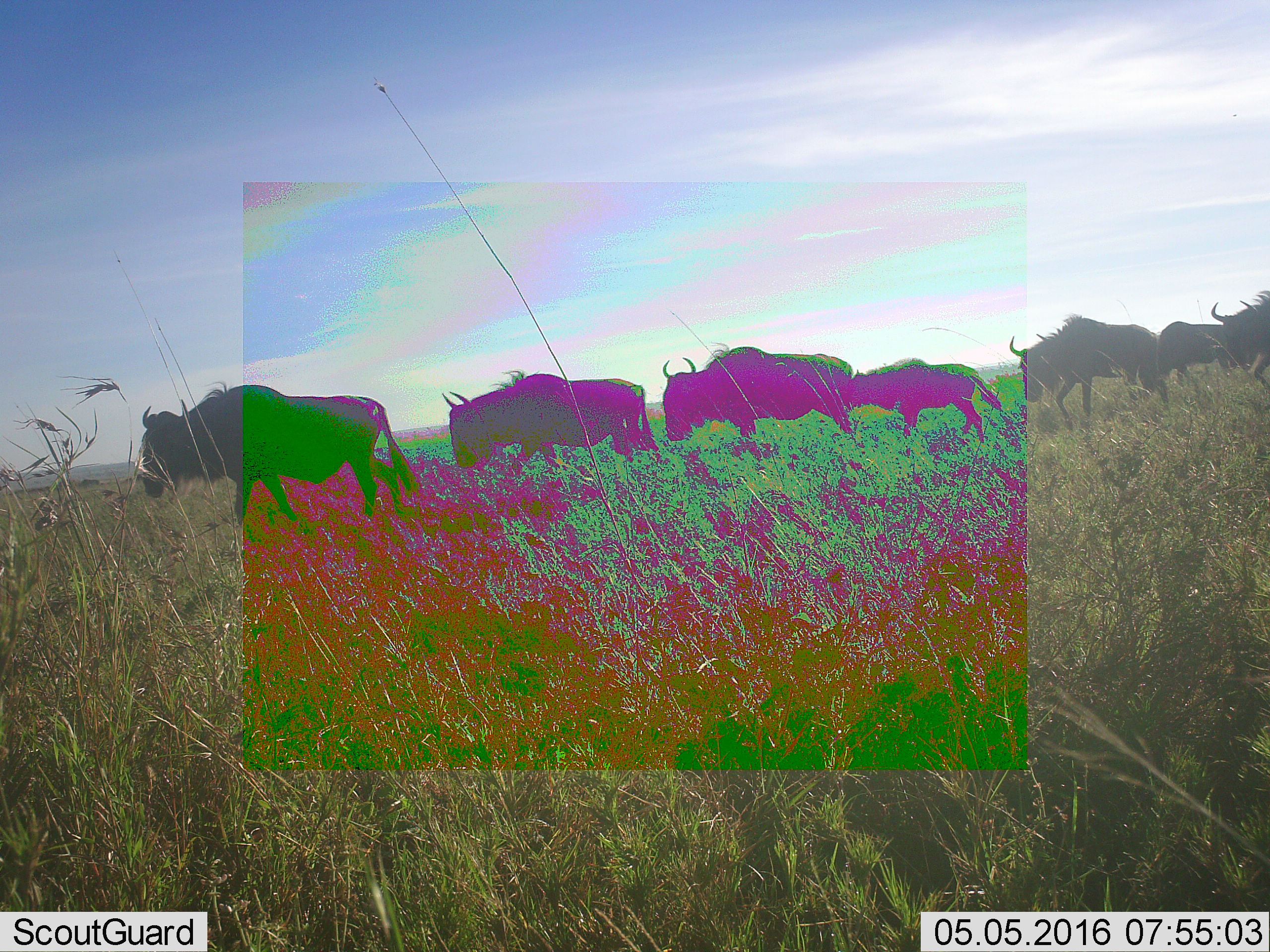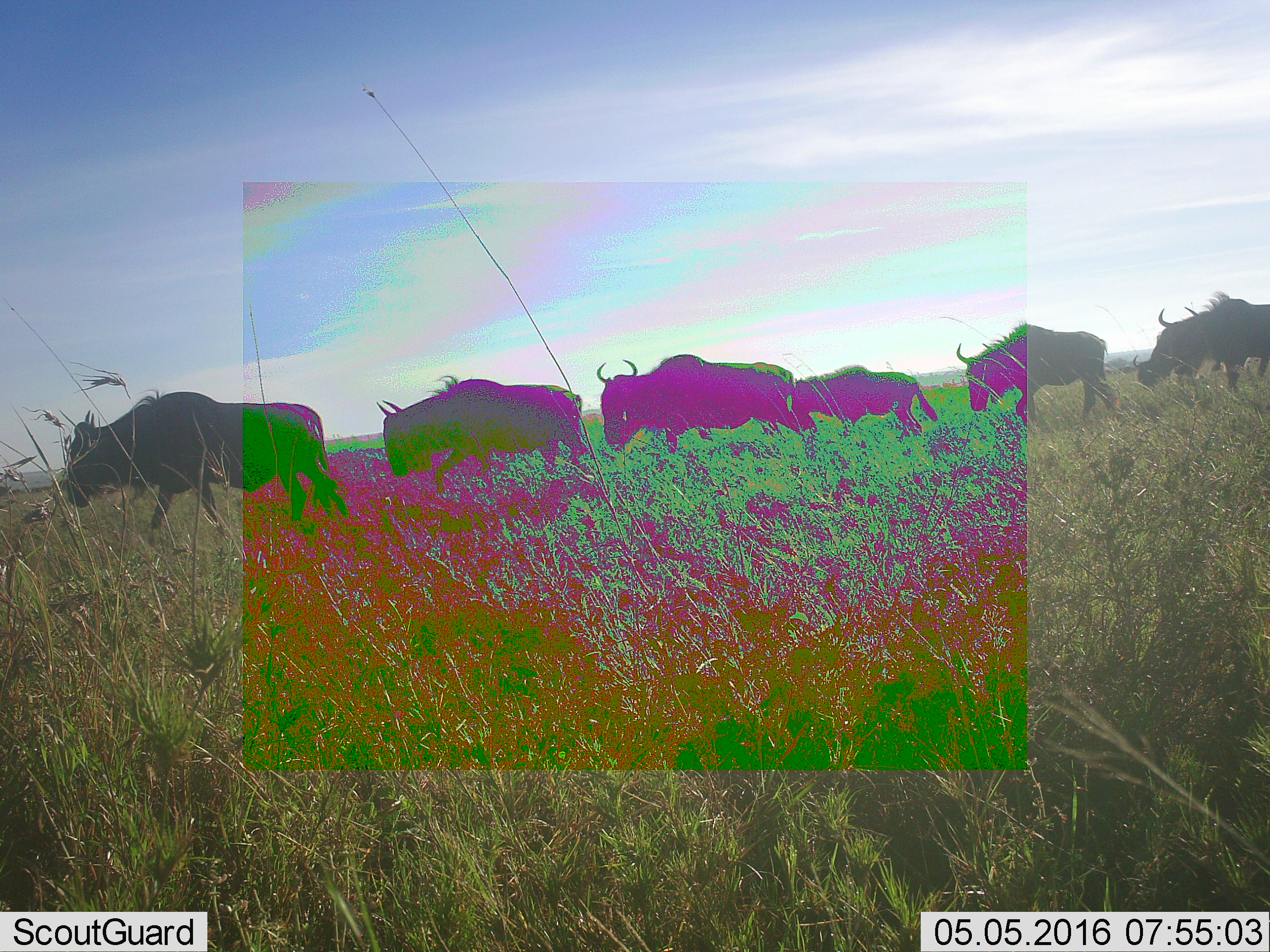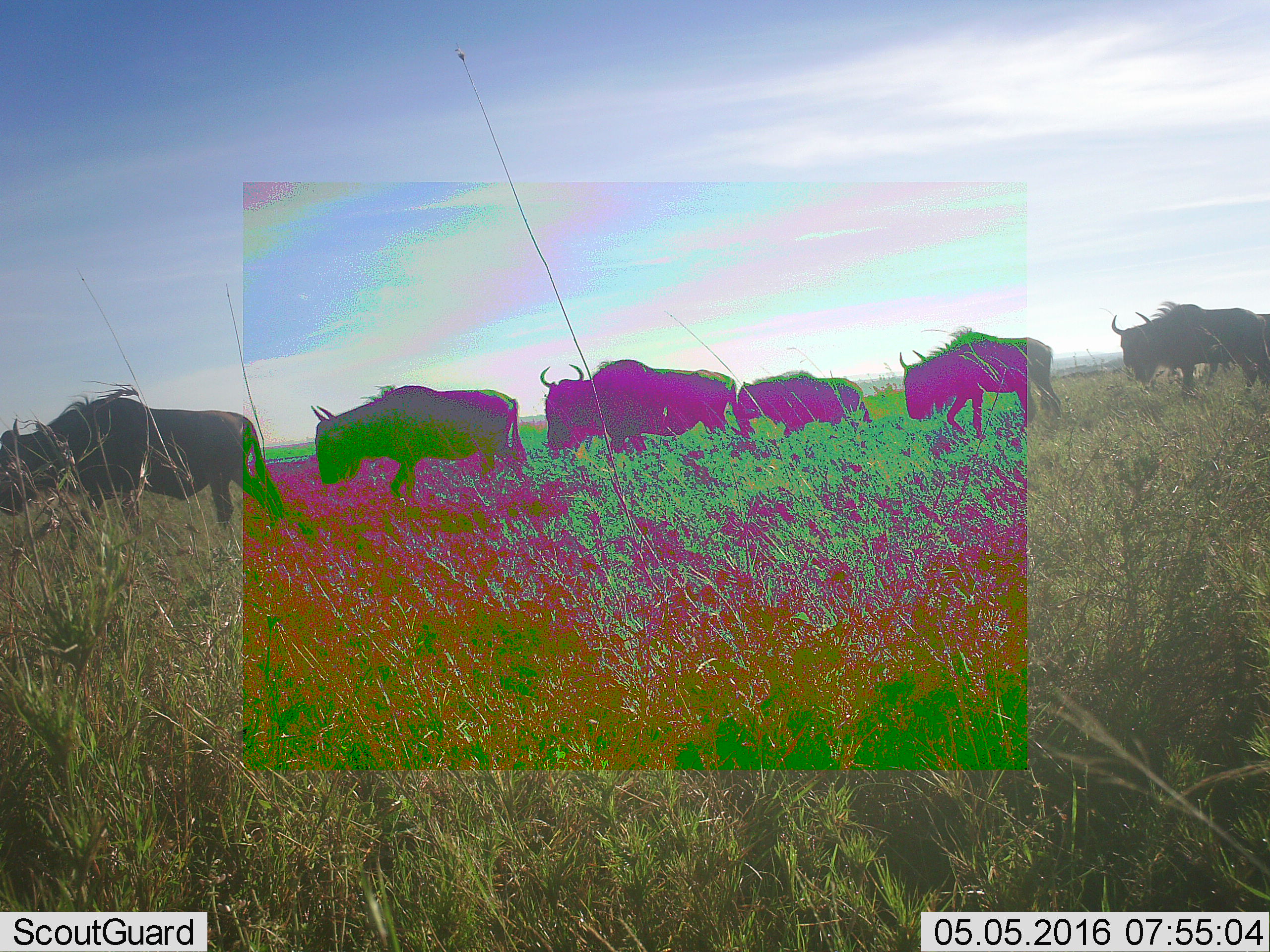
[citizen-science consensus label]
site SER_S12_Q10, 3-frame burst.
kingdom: Animalia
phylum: Chordata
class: Mammalia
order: Artiodactyla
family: Bovidae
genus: Connochaetes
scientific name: Connochaetes taurinus taurinus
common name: blue wildebeest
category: wildebeestblue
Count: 7.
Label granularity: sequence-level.